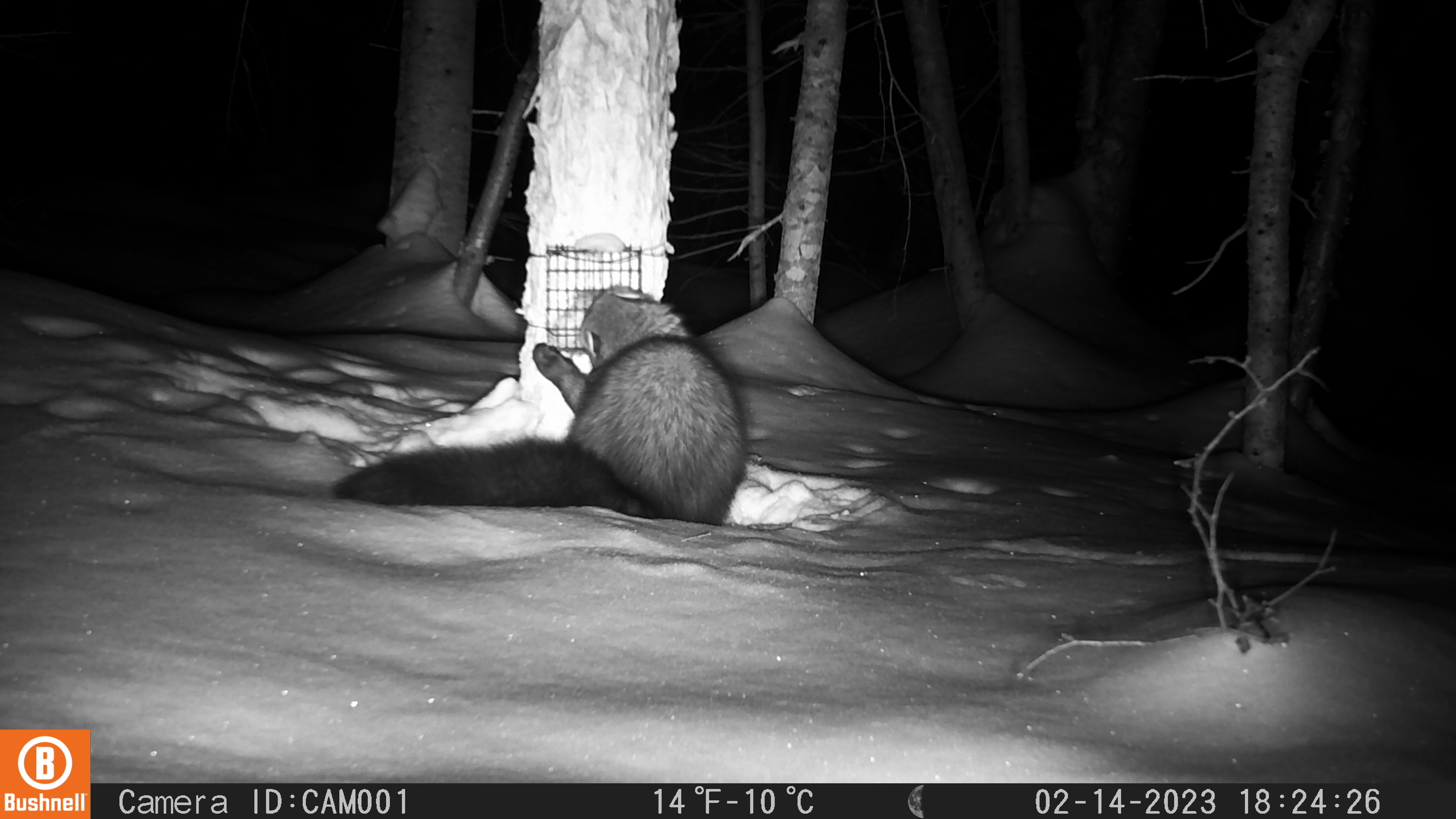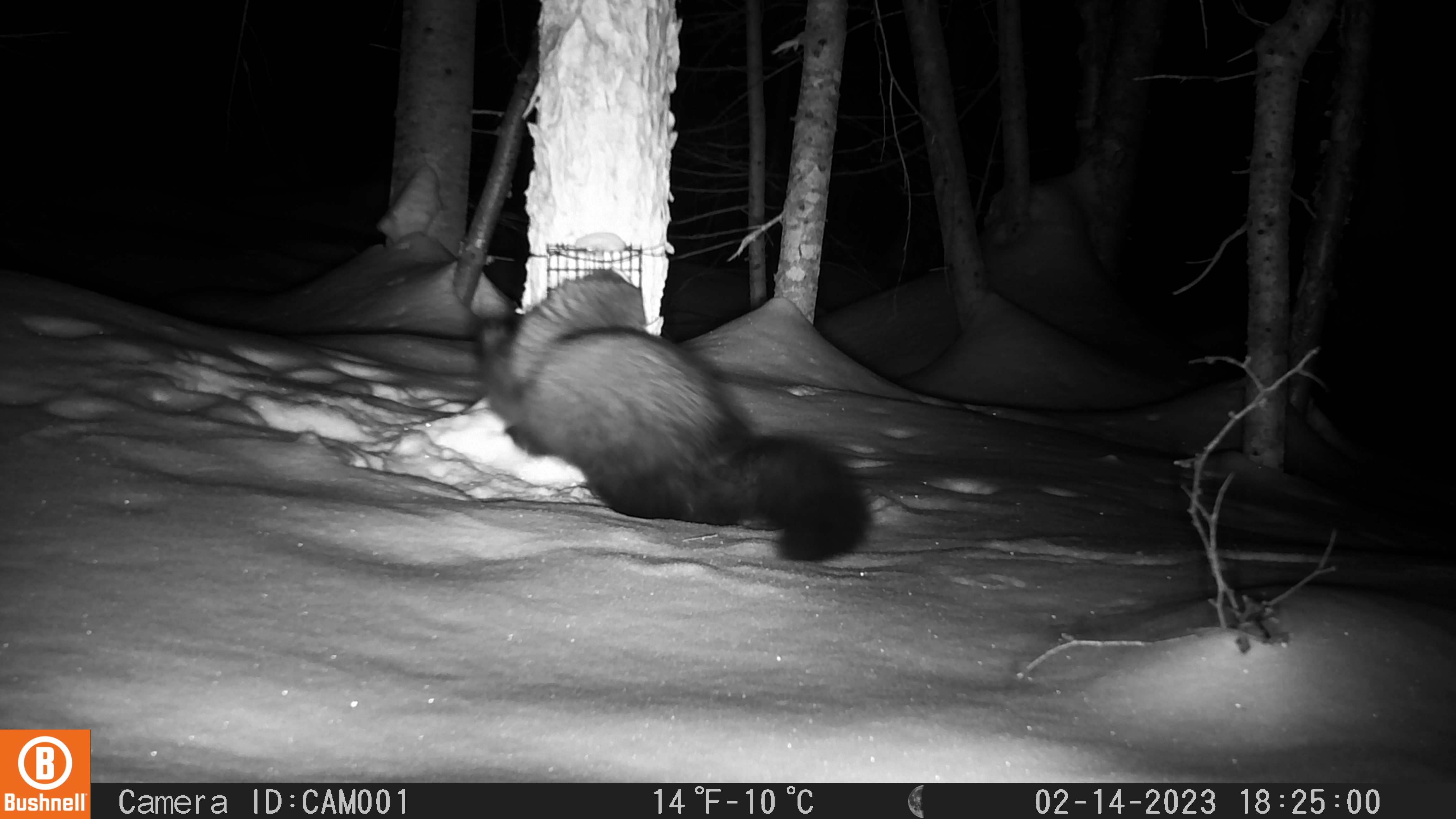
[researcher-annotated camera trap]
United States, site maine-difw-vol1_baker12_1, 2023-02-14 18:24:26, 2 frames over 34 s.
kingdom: Animalia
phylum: Chordata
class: Mammalia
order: Carnivora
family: Mustelidae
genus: Pekania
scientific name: Pekania pennanti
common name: fisher